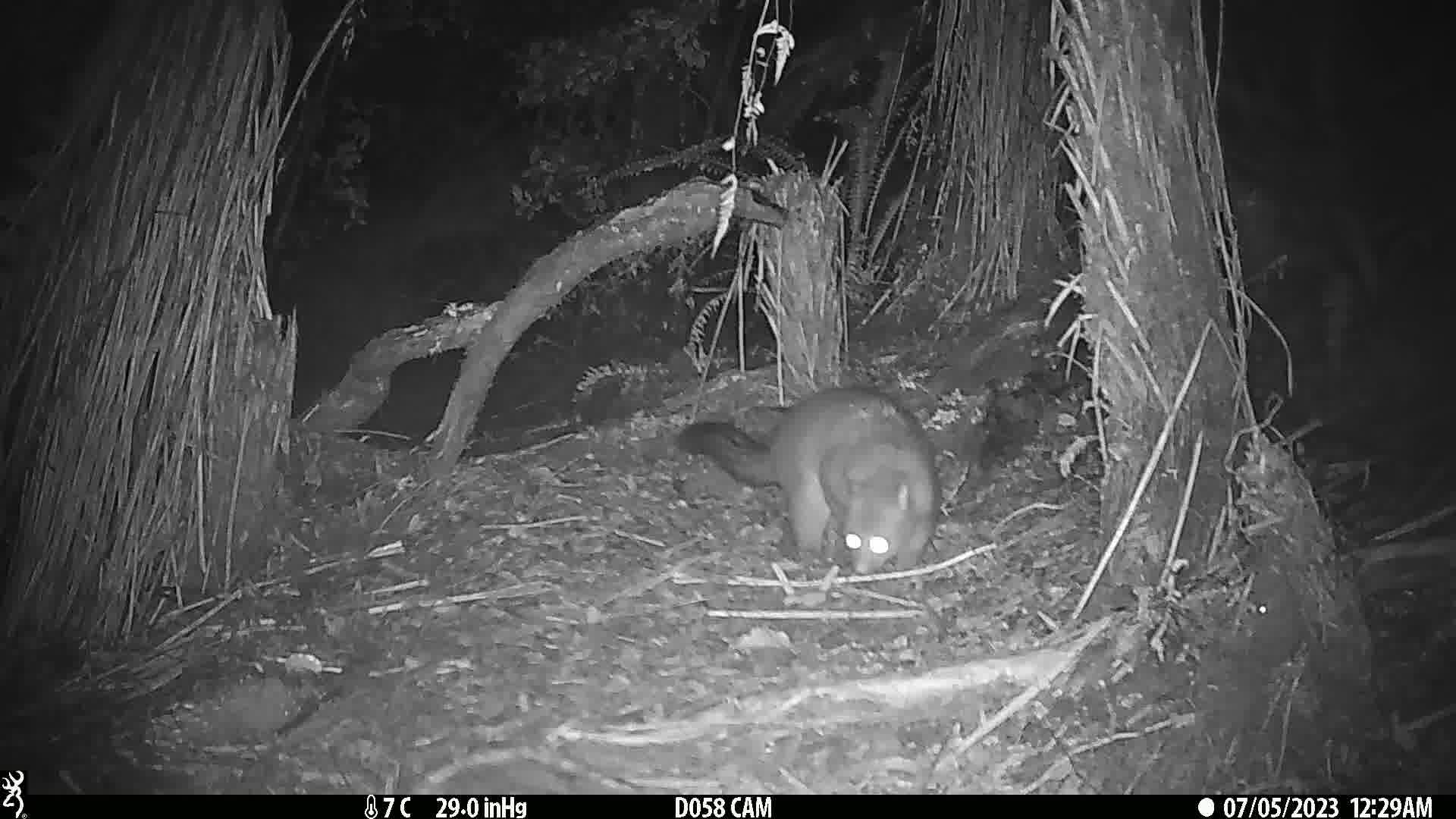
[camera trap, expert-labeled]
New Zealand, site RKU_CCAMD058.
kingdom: Animalia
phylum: Chordata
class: Mammalia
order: Diprotodontia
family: Phalangeridae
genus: Trichosurus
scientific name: Trichosurus vulpecula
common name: common brushtail possum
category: possum